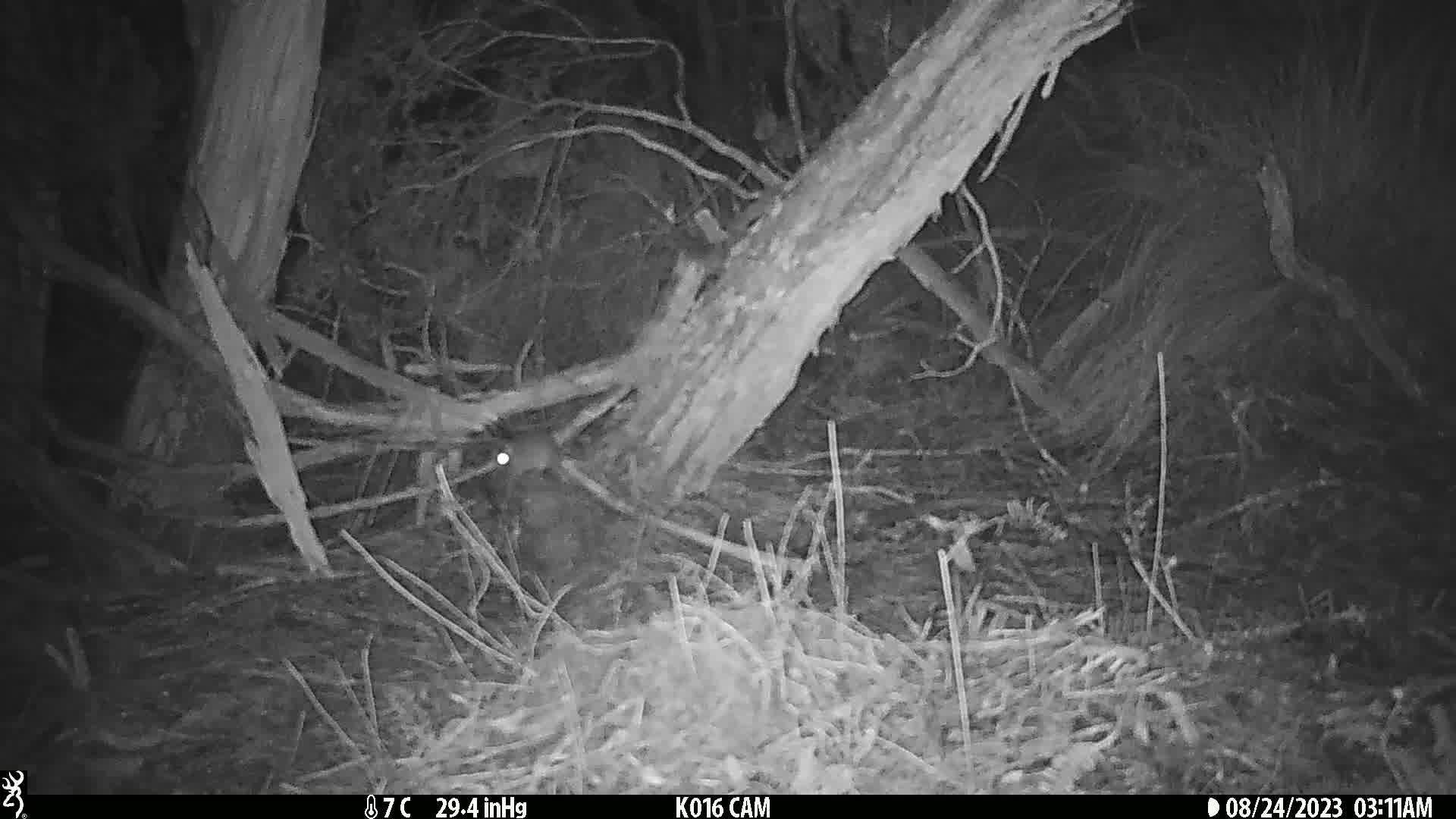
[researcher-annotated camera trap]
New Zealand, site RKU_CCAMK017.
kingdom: Animalia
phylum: Chordata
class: Mammalia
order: Rodentia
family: Muridae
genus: Rattus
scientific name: Rattus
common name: rat